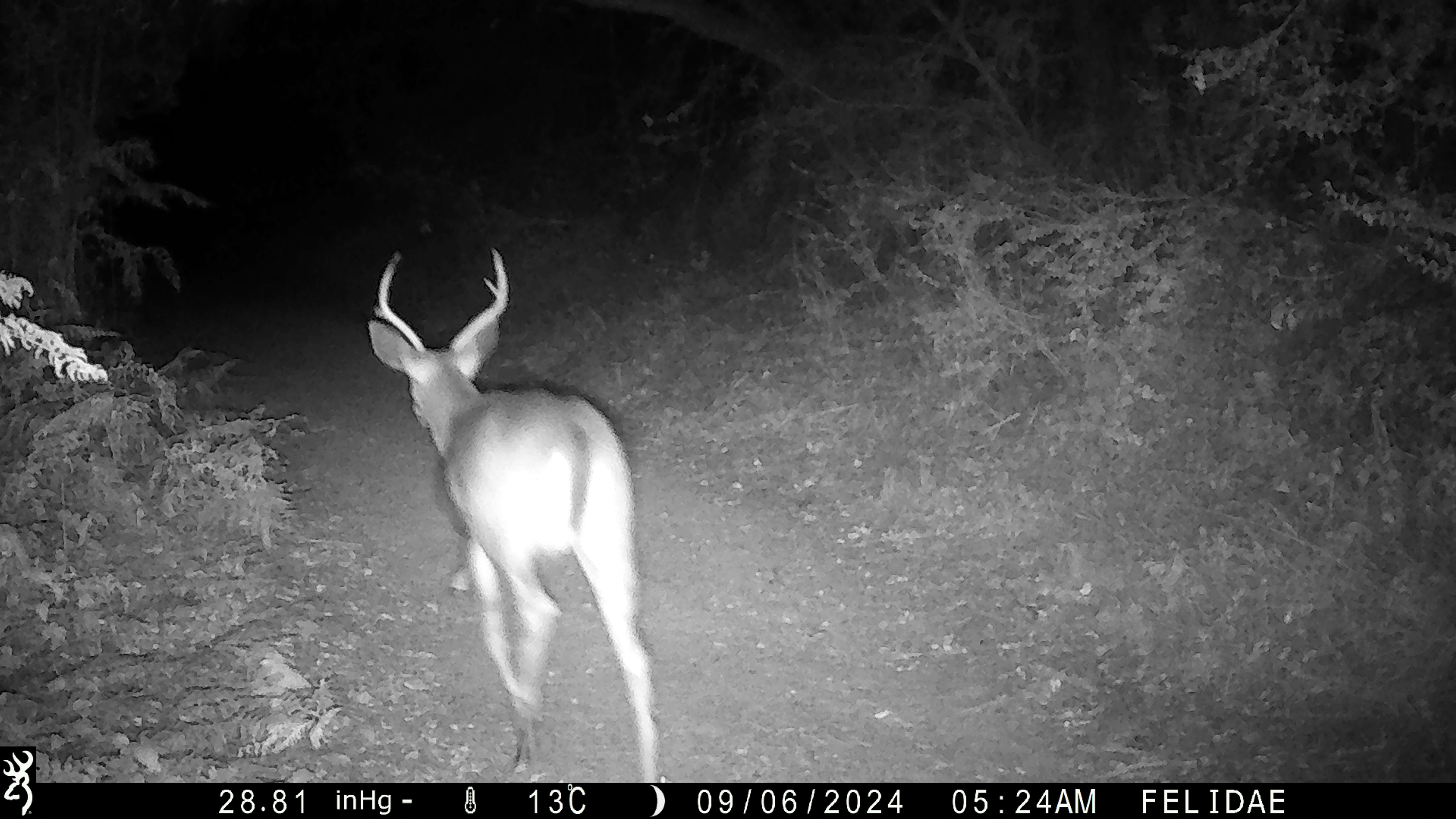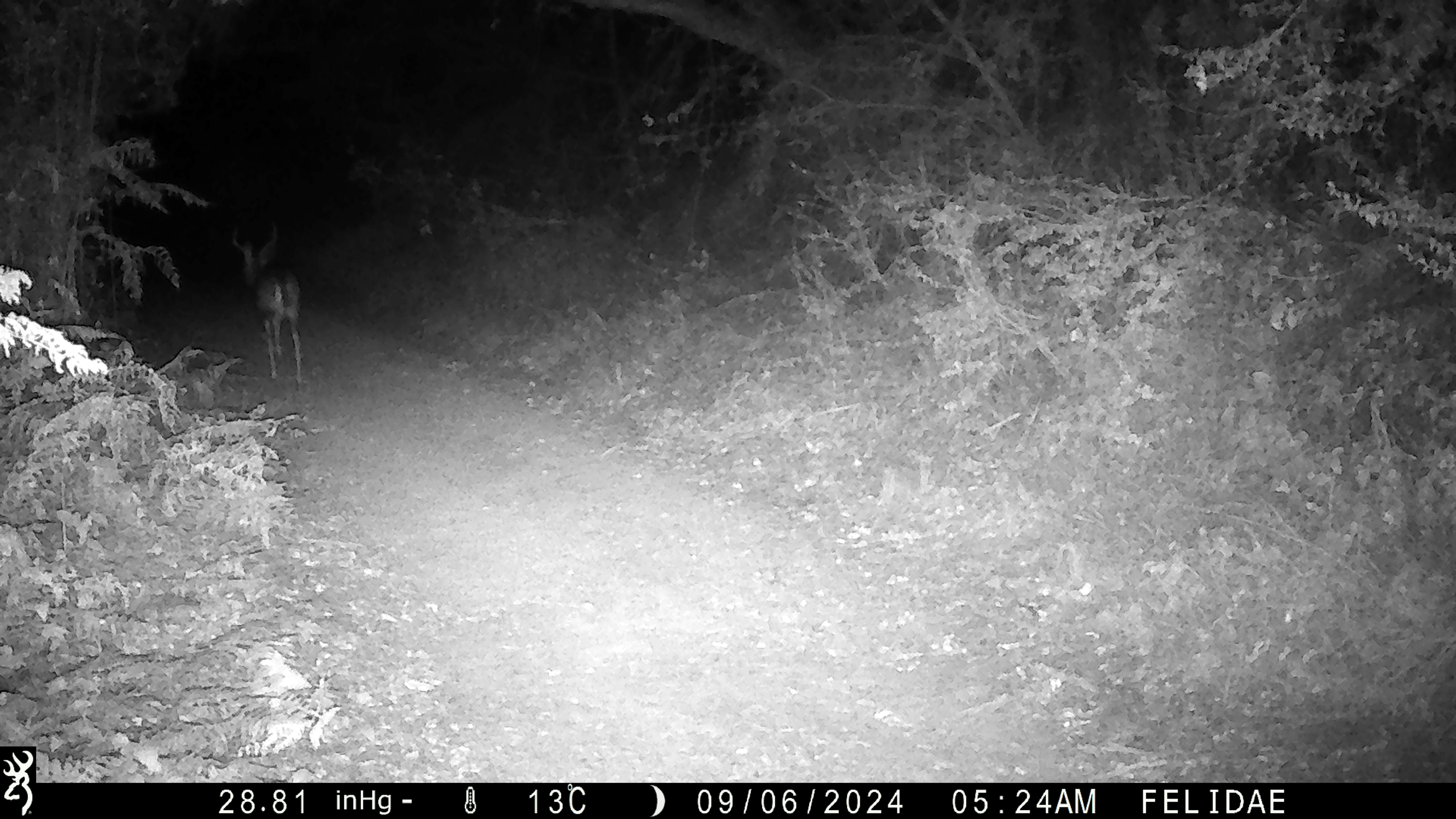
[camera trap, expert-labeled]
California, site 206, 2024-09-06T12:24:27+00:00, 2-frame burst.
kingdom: Animalia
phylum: Chordata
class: Mammalia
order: Artiodactyla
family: Cervidae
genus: Odocoileus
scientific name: Odocoileus hemionus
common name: mule deer